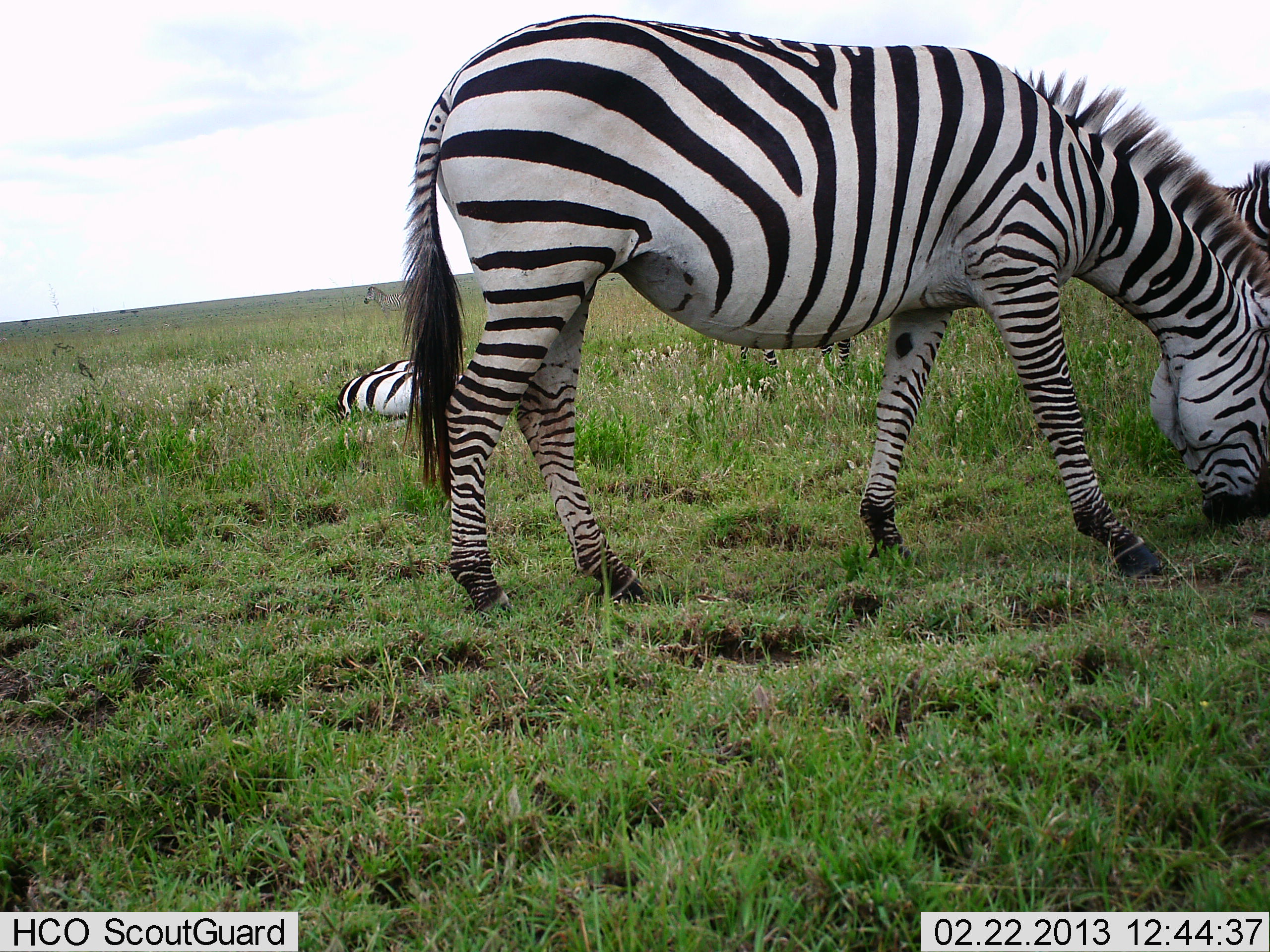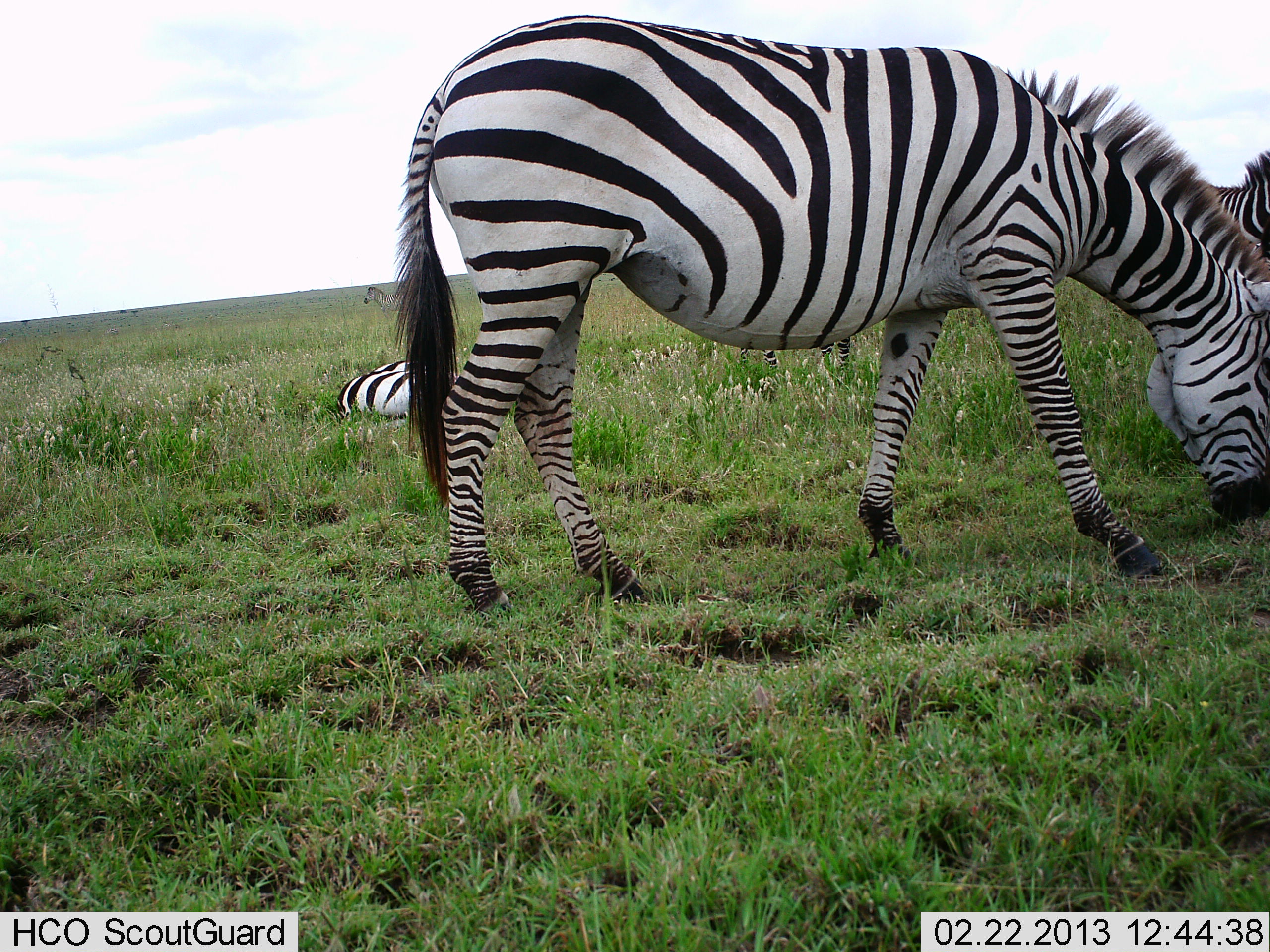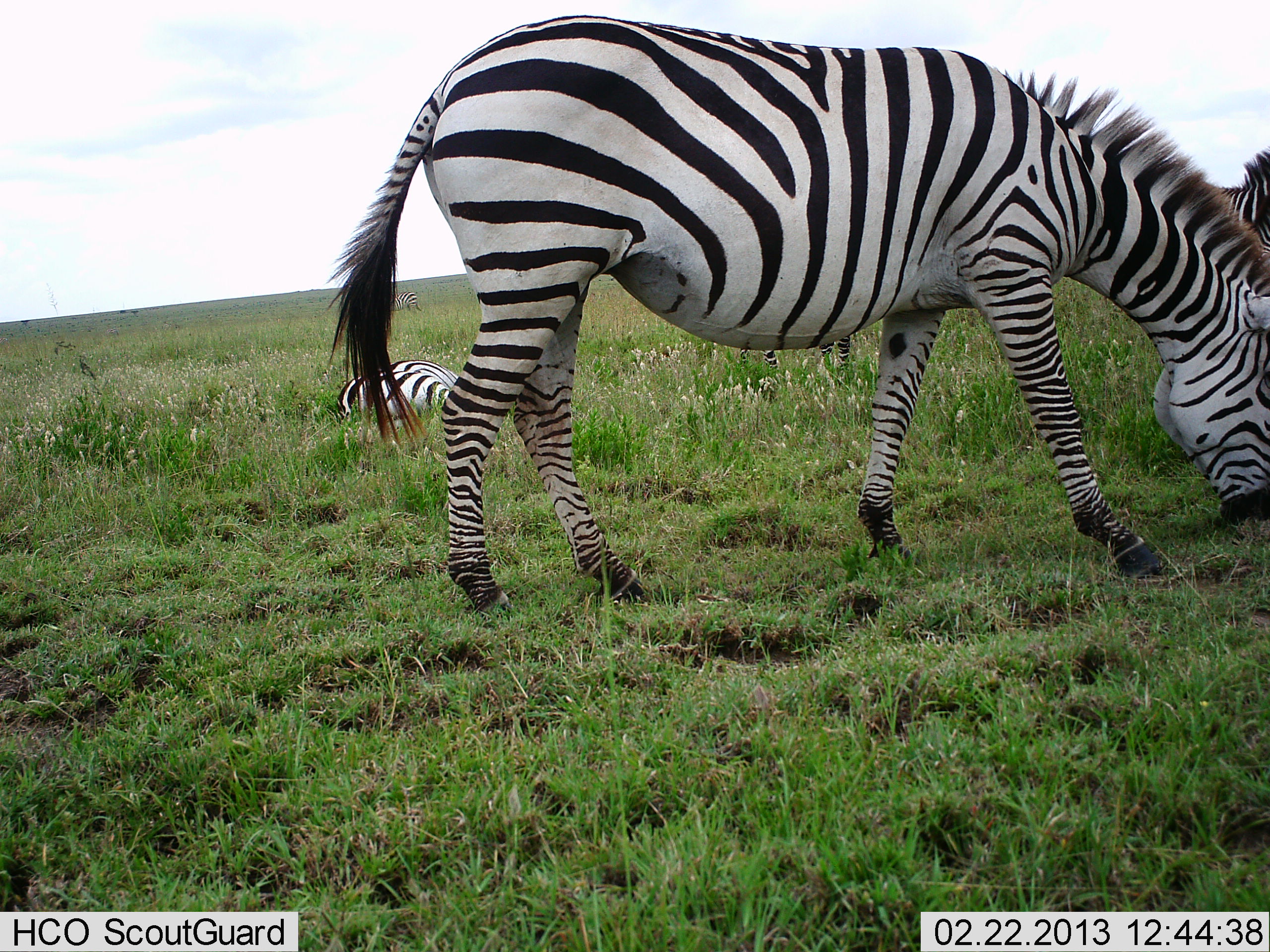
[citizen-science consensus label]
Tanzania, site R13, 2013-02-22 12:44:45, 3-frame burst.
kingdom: Animalia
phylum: Chordata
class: Mammalia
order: Perissodactyla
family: Equidae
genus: Equus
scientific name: Equus quagga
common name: plains zebra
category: zebra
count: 3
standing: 64%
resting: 95%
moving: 2%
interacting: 0%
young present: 5%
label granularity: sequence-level